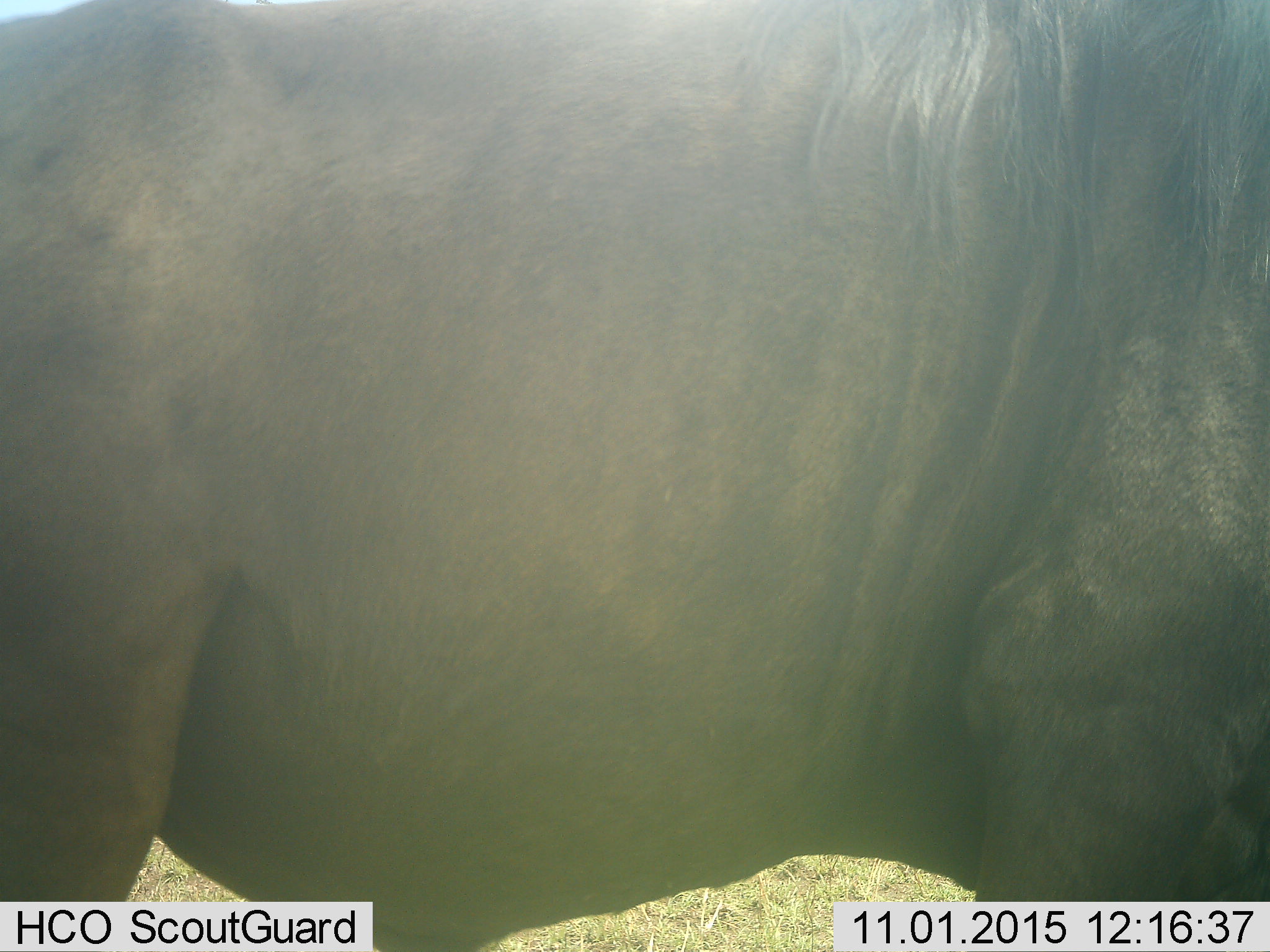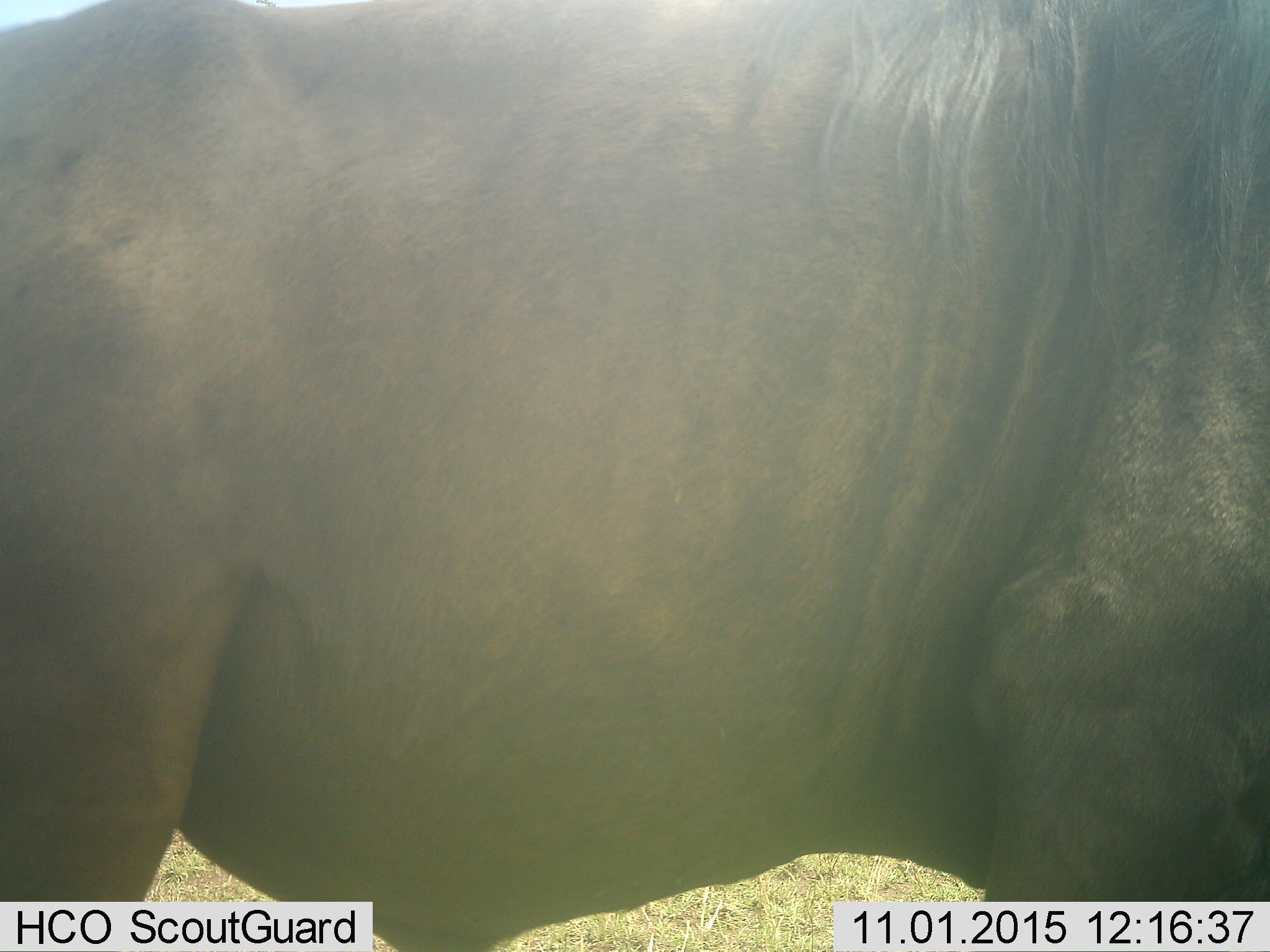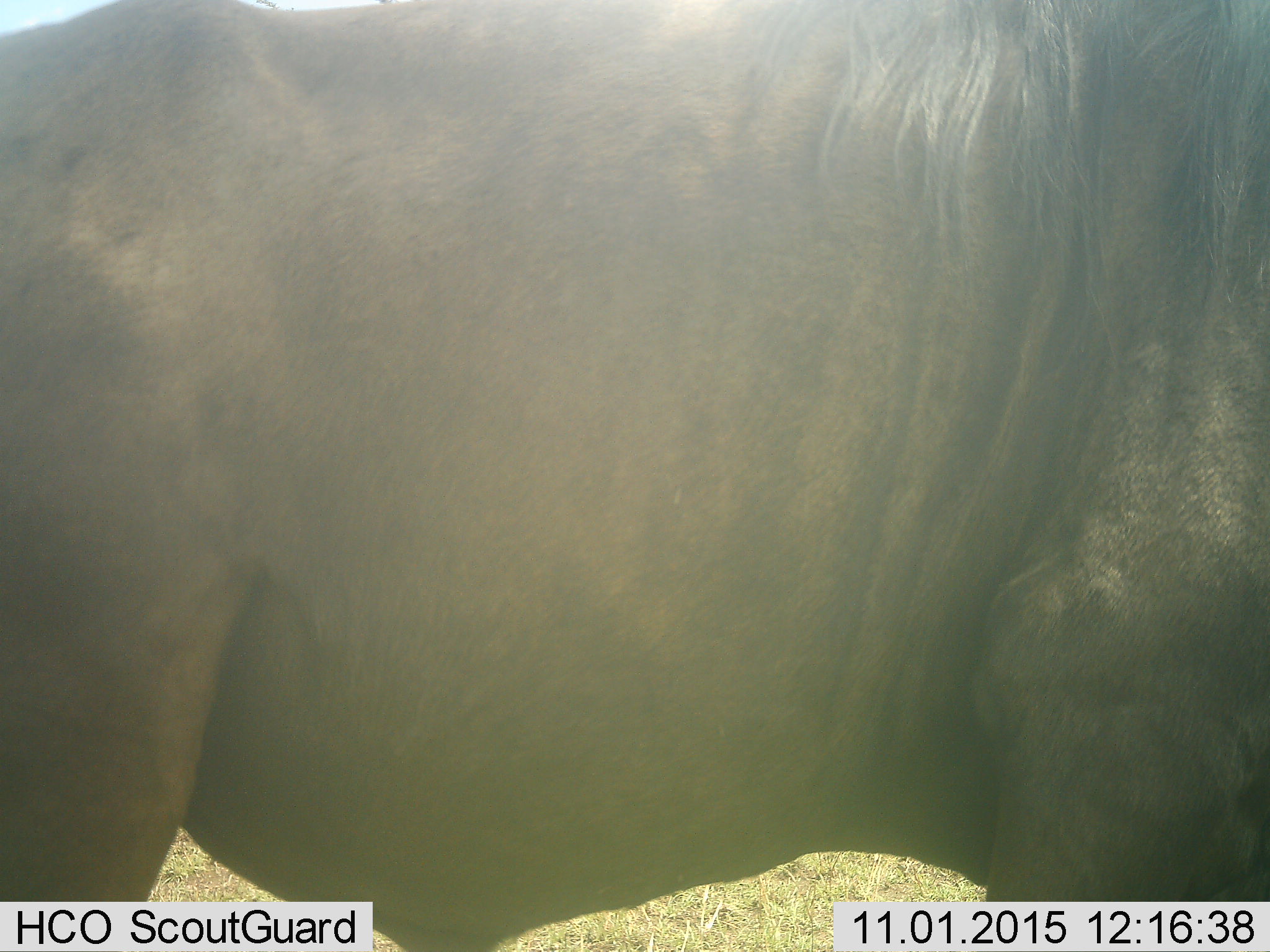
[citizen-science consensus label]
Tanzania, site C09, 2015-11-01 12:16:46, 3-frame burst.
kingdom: Animalia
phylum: Chordata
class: Mammalia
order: Artiodactyla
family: Bovidae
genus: Connochaetes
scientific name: Connochaetes taurinus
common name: blue wildebeest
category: wildebeest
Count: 1.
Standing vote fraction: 92%.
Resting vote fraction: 0%.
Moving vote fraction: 0%.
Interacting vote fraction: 0%.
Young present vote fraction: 0%.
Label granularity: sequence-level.